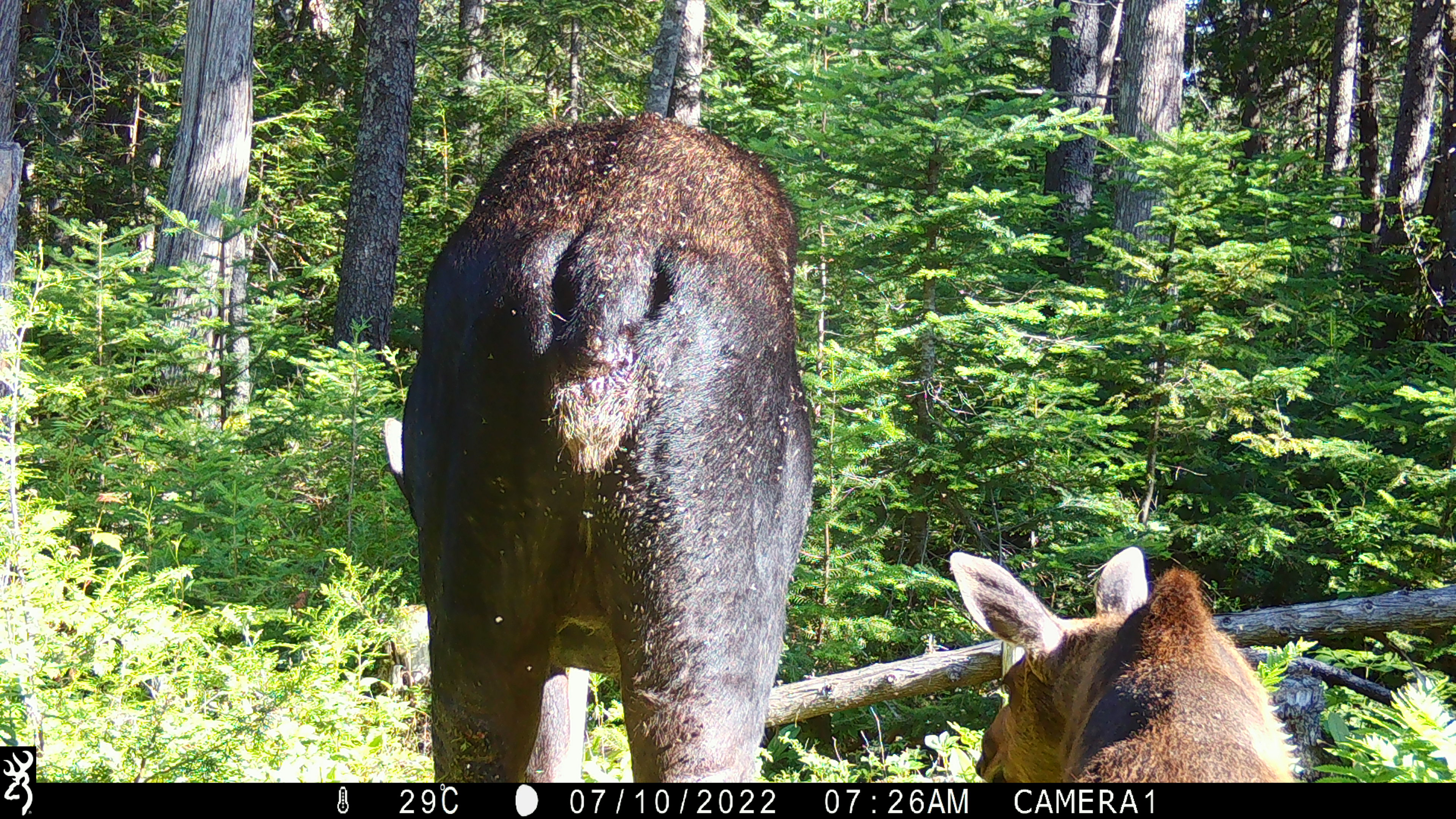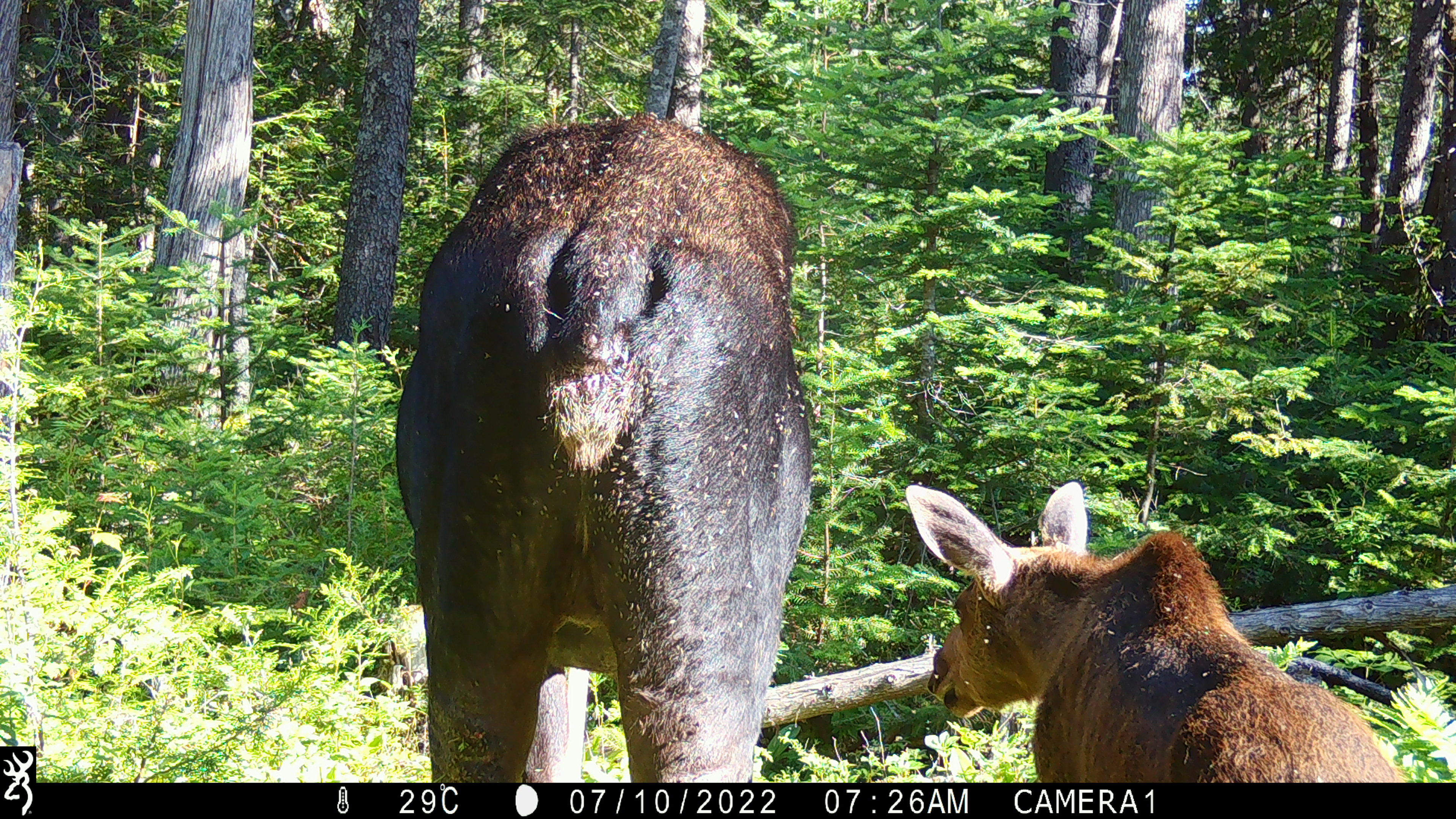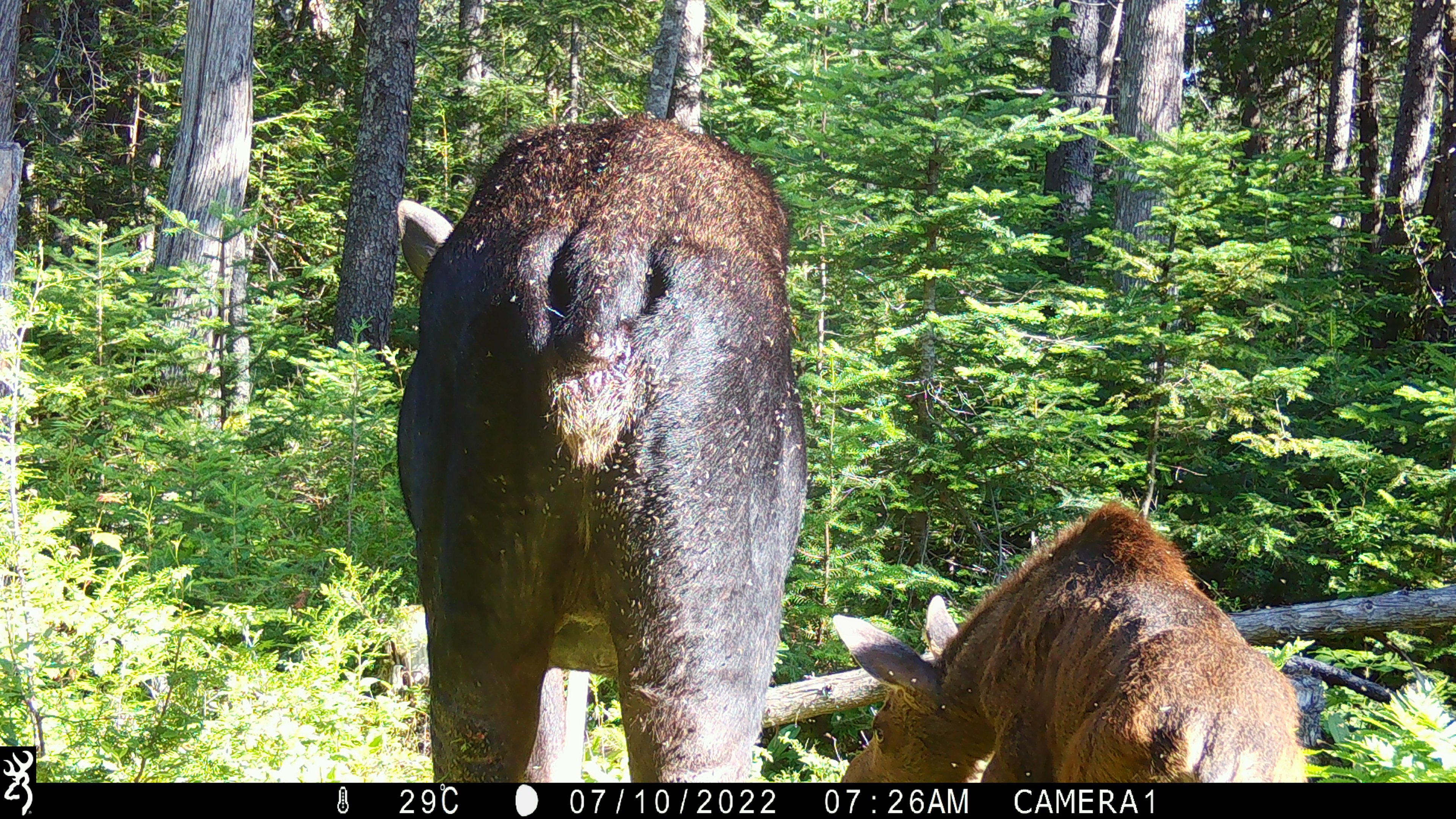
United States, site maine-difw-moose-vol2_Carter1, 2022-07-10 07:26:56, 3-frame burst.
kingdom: Animalia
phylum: Chordata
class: Mammalia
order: Artiodactyla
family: Cervidae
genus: Alces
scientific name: Alces alces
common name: moose